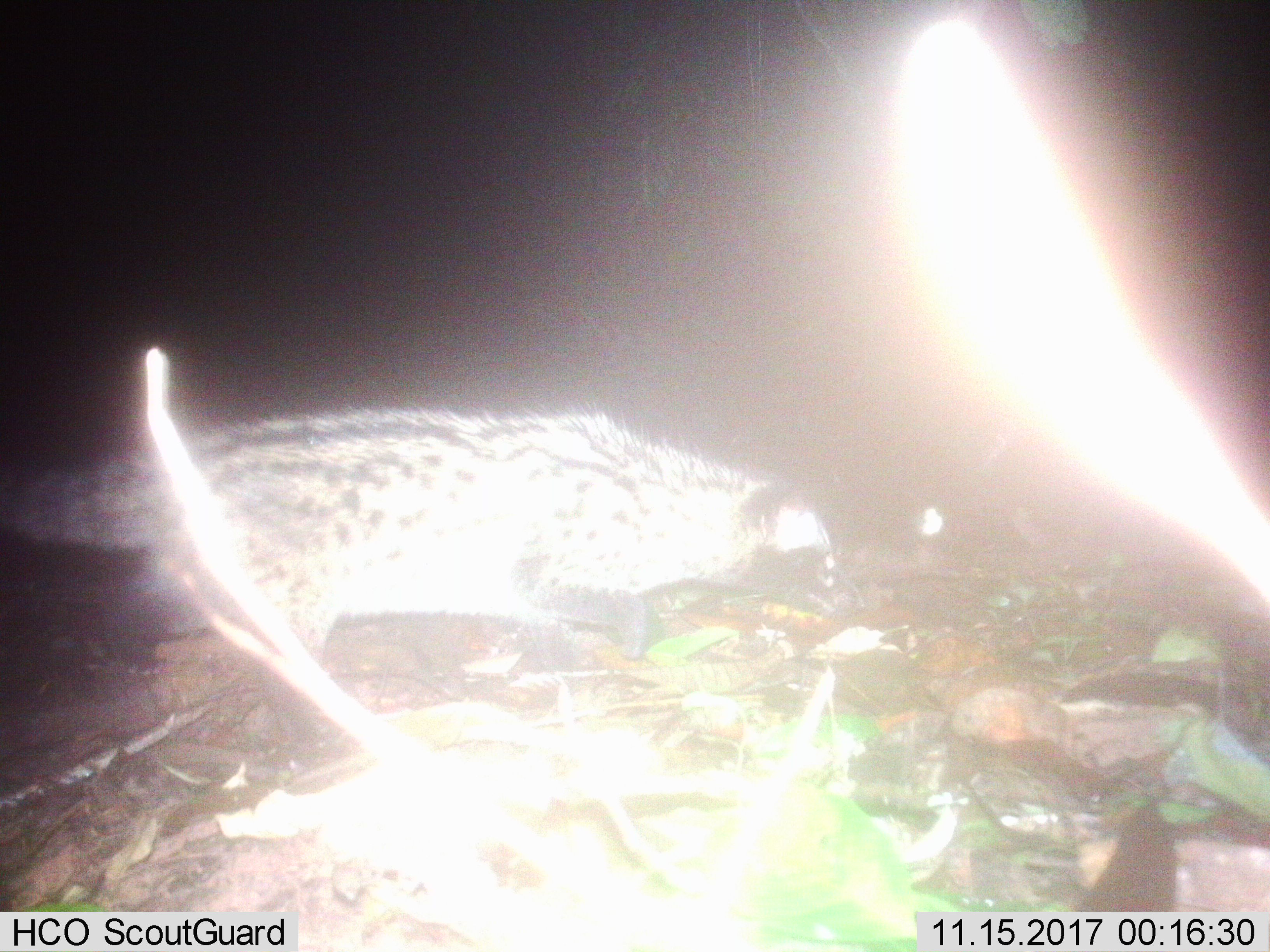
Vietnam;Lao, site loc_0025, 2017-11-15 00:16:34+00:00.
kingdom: Animalia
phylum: Chordata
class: Mammalia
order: Carnivora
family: Viverridae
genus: Paradoxurus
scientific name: Paradoxurus hermaphroditus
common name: common palm civet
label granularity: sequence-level